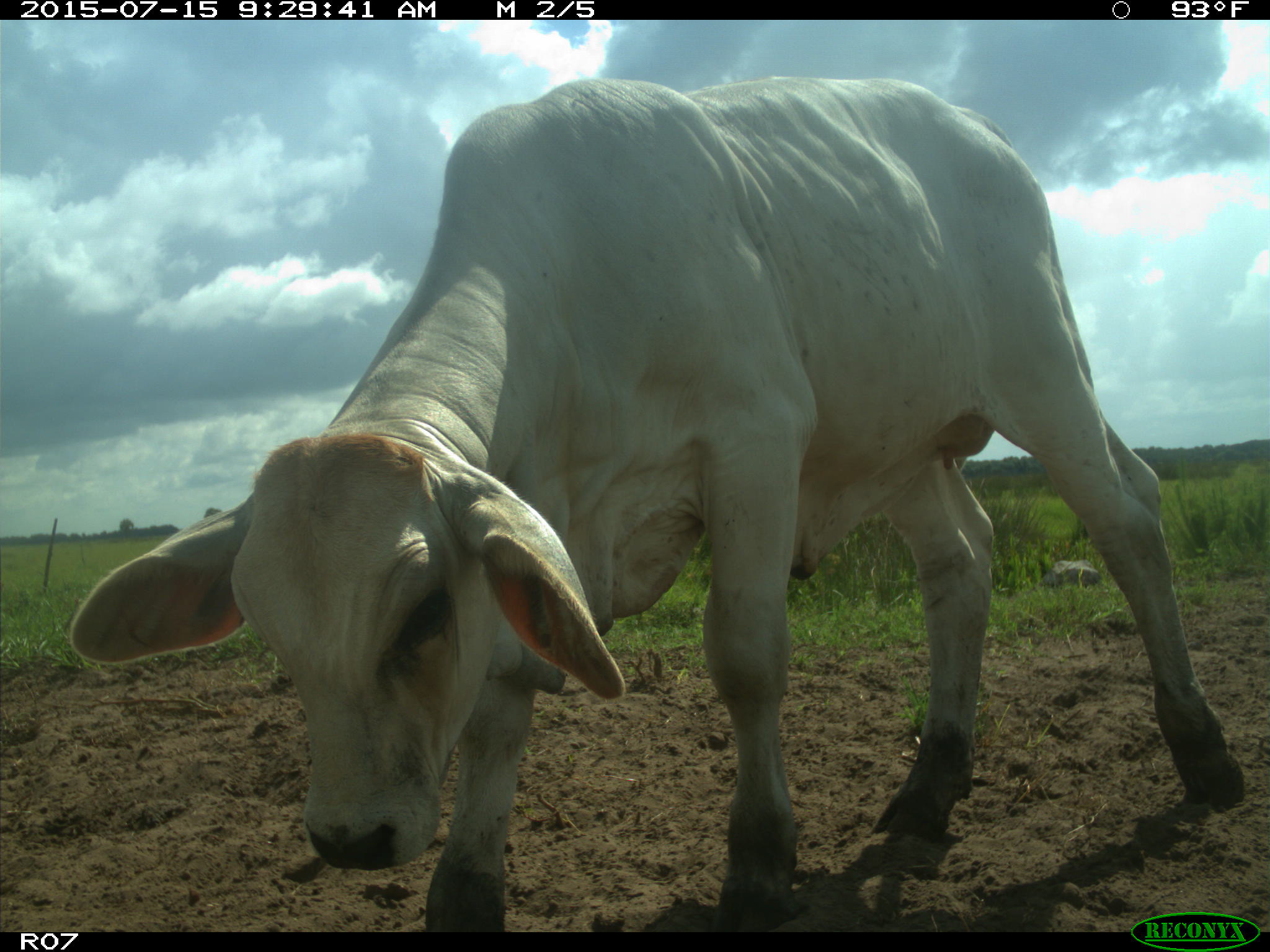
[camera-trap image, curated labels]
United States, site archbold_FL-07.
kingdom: Animalia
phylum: Chordata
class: Mammalia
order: Artiodactyla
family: Bovidae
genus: Bos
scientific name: Bos taurus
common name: domestic cow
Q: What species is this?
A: Bos taurus (domestic cow).